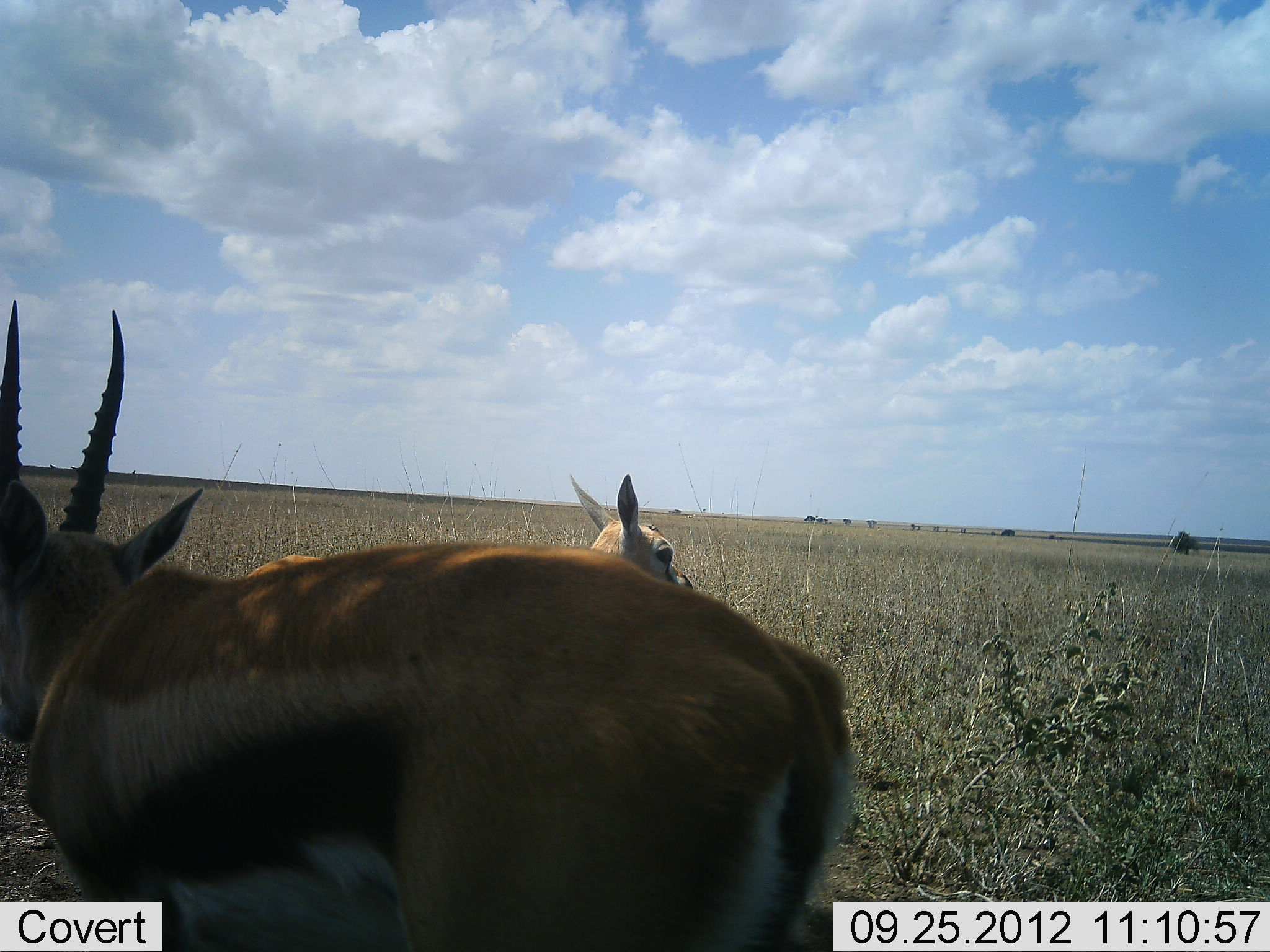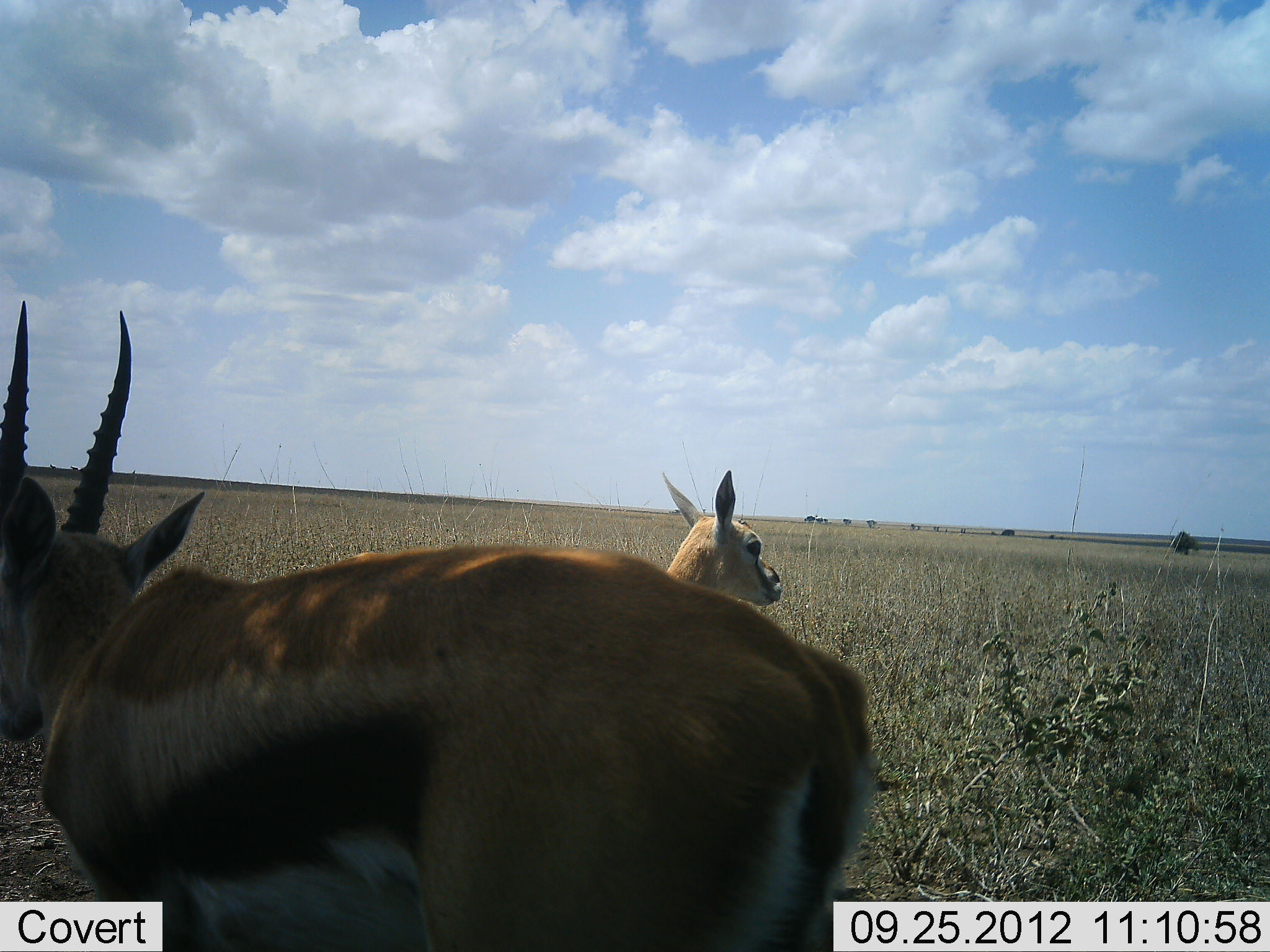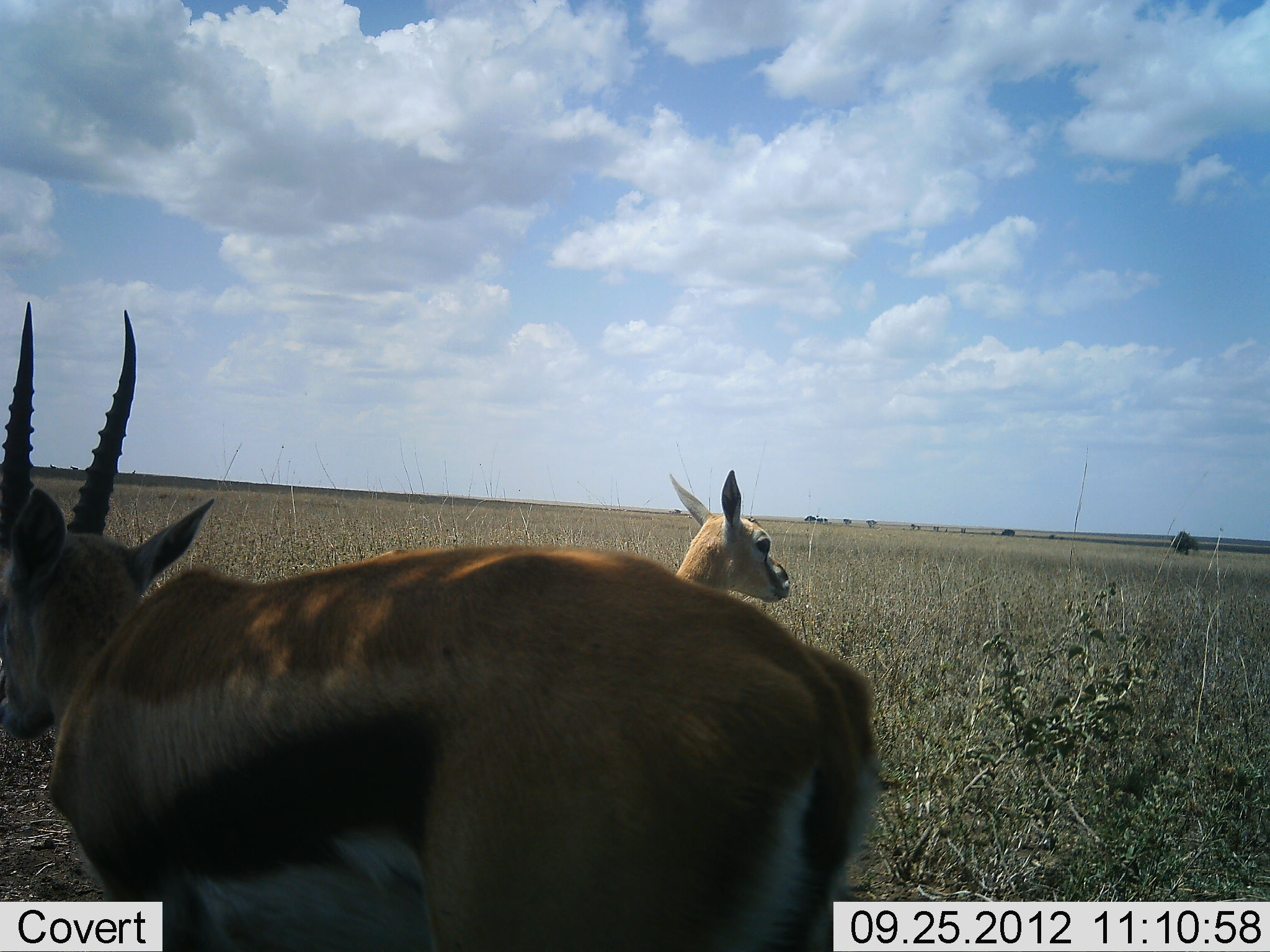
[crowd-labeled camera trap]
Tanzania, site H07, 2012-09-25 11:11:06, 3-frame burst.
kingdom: Animalia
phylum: Chordata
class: Mammalia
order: Artiodactyla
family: Bovidae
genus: Eudorcas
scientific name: Eudorcas thomsonii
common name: thomson's gazelle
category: gazellethomsons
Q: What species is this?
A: Gazellethomsons (thomson's gazelle) (Eudorcas thomsonii).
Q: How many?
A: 2.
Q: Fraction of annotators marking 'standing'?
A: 100%.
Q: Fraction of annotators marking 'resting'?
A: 0%.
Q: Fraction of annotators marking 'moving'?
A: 10%.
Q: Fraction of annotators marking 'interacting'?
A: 0%.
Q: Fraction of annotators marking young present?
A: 30%.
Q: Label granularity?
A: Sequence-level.